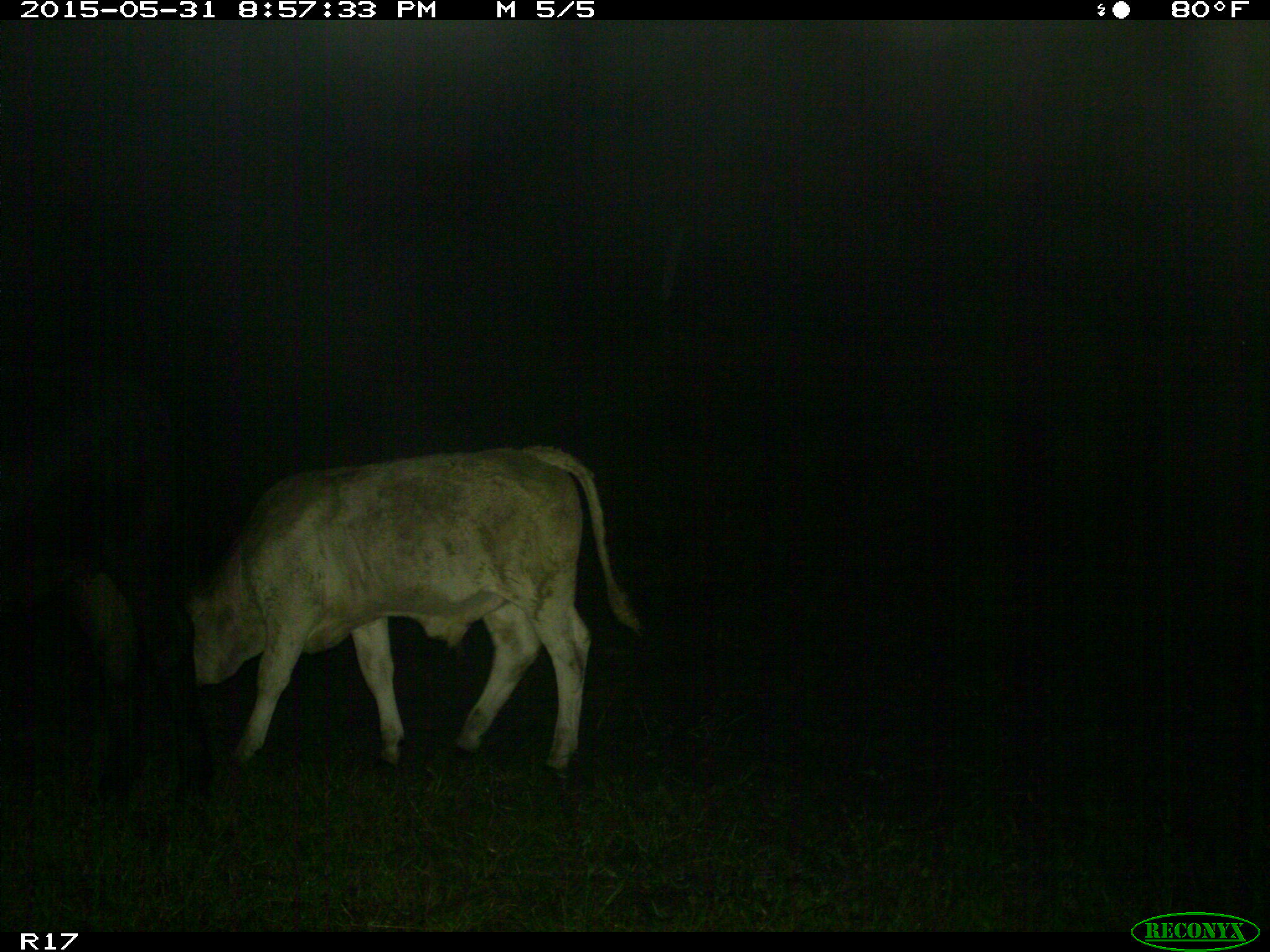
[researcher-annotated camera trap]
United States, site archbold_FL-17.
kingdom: Animalia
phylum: Chordata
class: Mammalia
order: Artiodactyla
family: Bovidae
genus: Bos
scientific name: Bos taurus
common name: domestic cow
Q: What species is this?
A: Bos taurus (domestic cow).